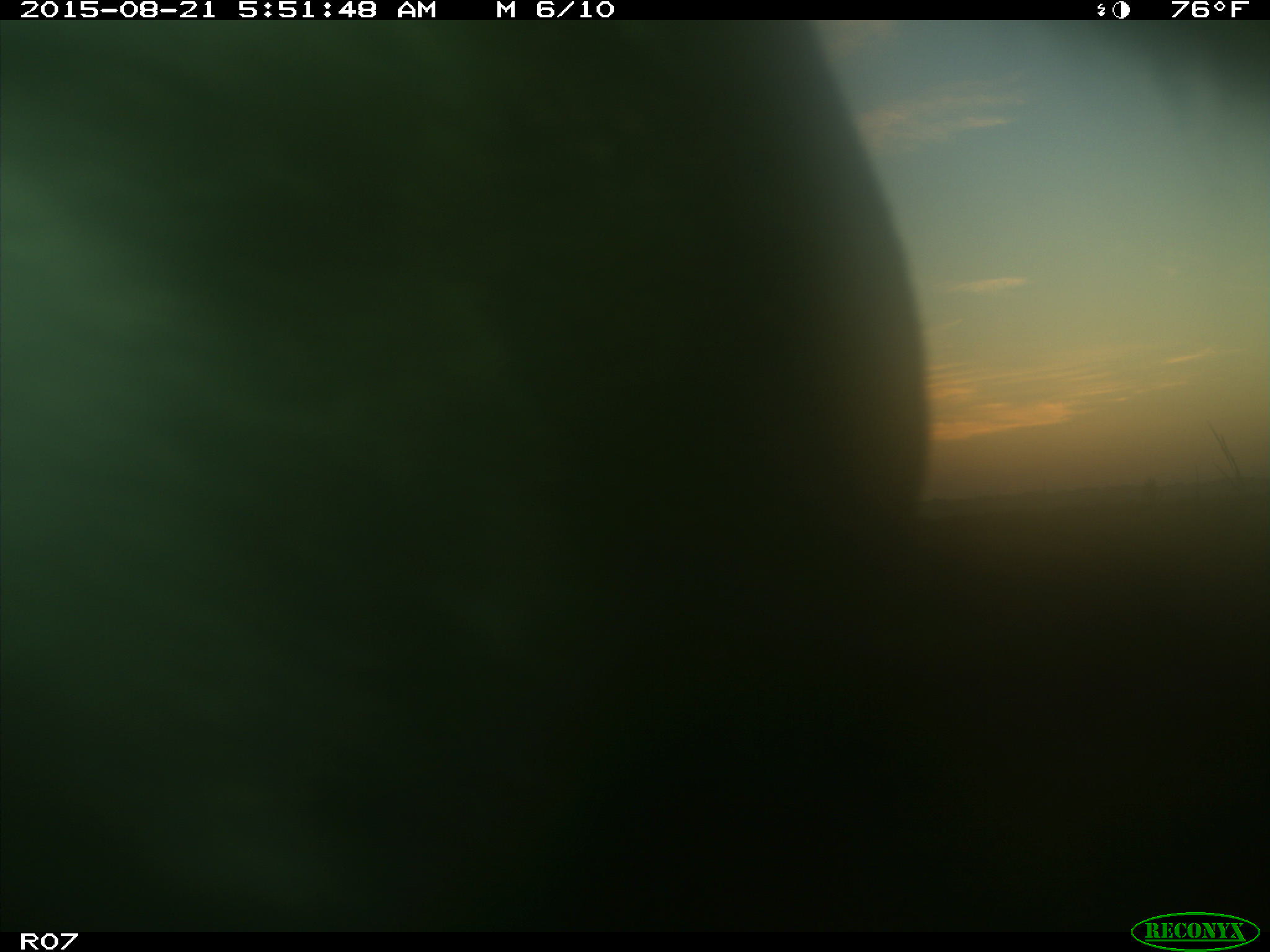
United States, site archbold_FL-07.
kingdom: Animalia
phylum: Chordata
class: Mammalia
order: Artiodactyla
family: Bovidae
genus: Bos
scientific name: Bos taurus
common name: domestic cow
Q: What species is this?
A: Bos taurus (domestic cow).